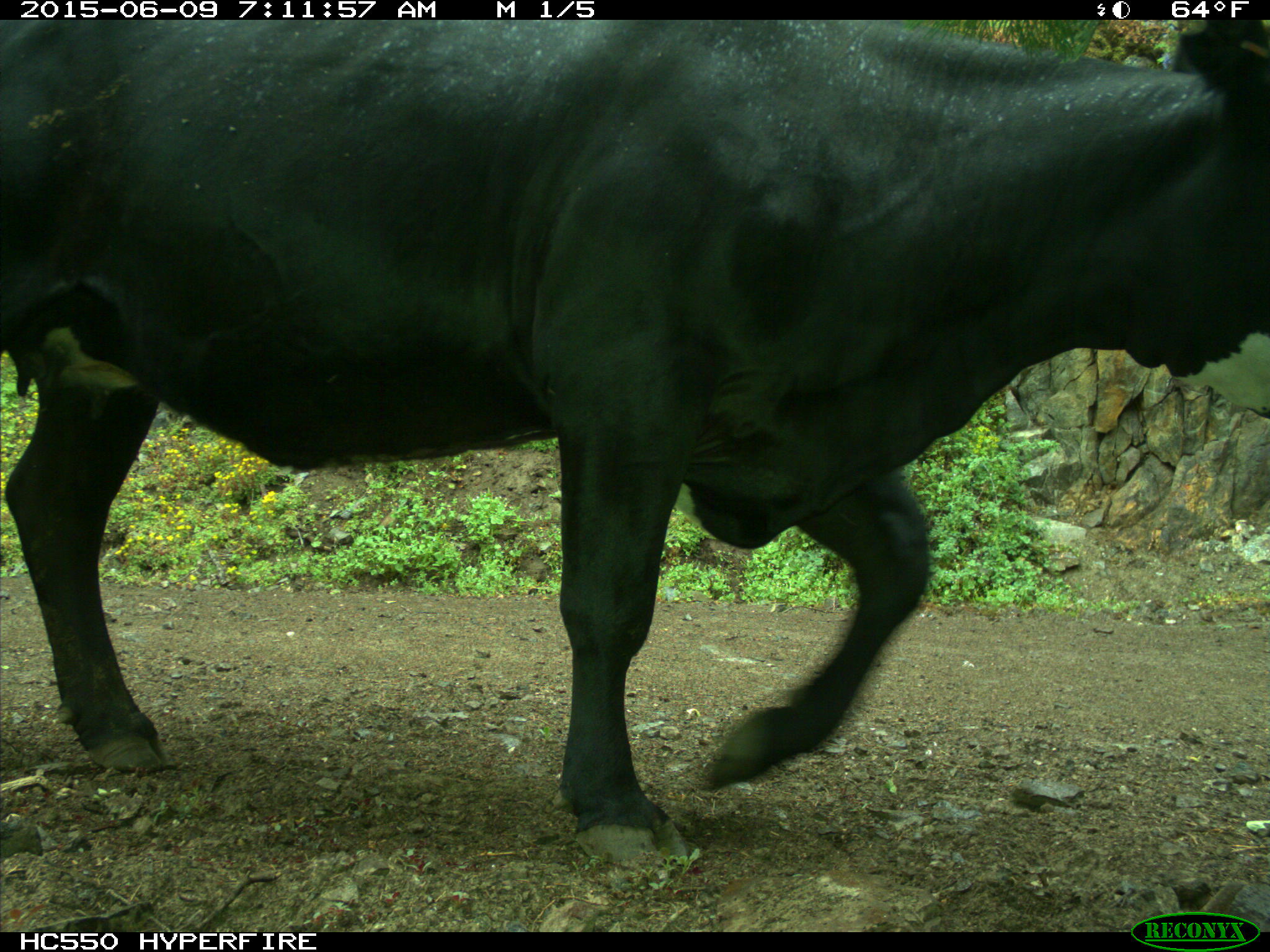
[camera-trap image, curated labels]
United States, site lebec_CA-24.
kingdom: Animalia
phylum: Chordata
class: Mammalia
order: Artiodactyla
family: Bovidae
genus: Bos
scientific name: Bos taurus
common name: domestic cow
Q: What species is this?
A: Bos taurus (domestic cow).